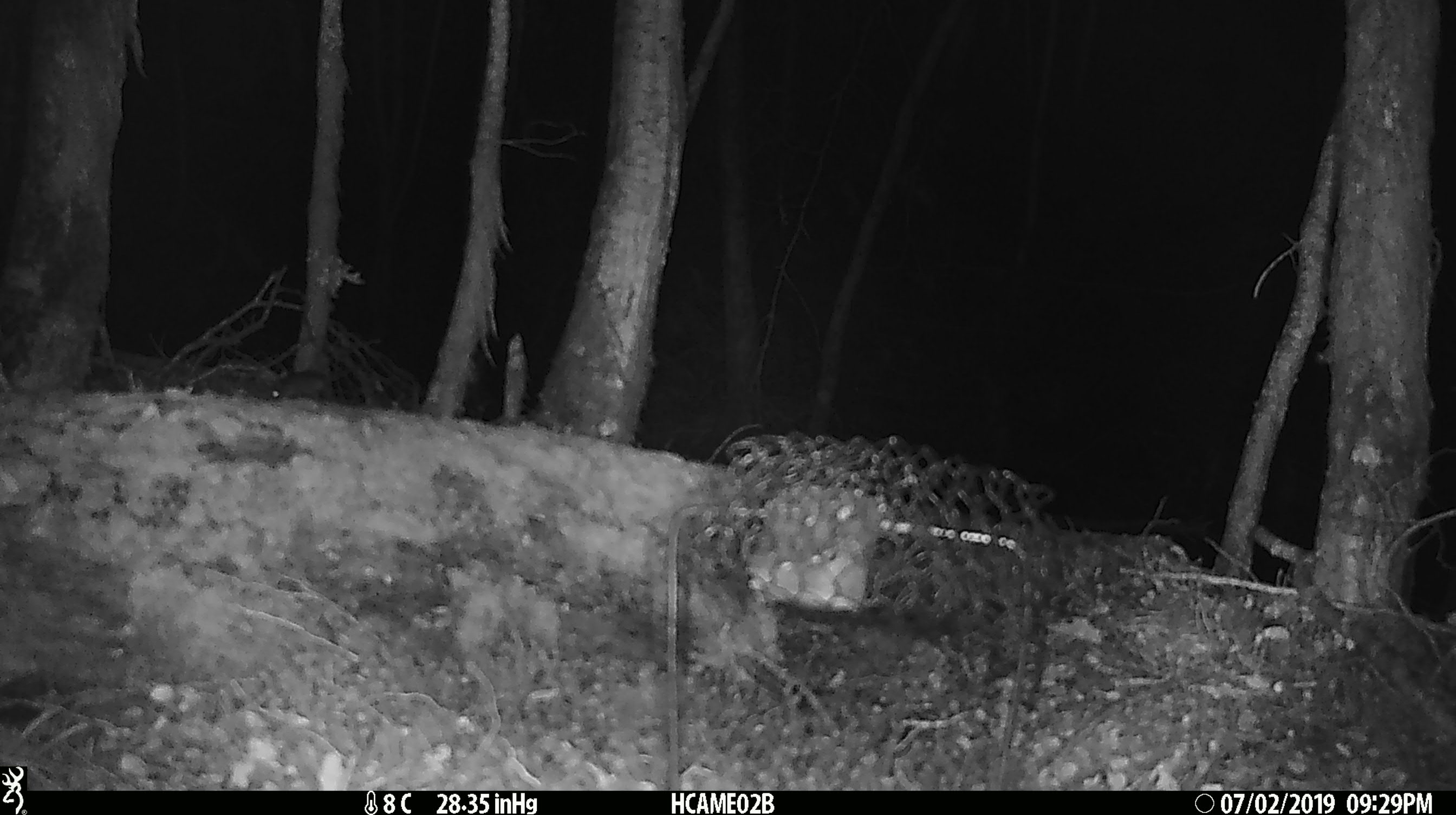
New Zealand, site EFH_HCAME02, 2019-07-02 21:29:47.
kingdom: Animalia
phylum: Chordata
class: Mammalia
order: Rodentia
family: Muridae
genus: Mus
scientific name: Mus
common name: mouse